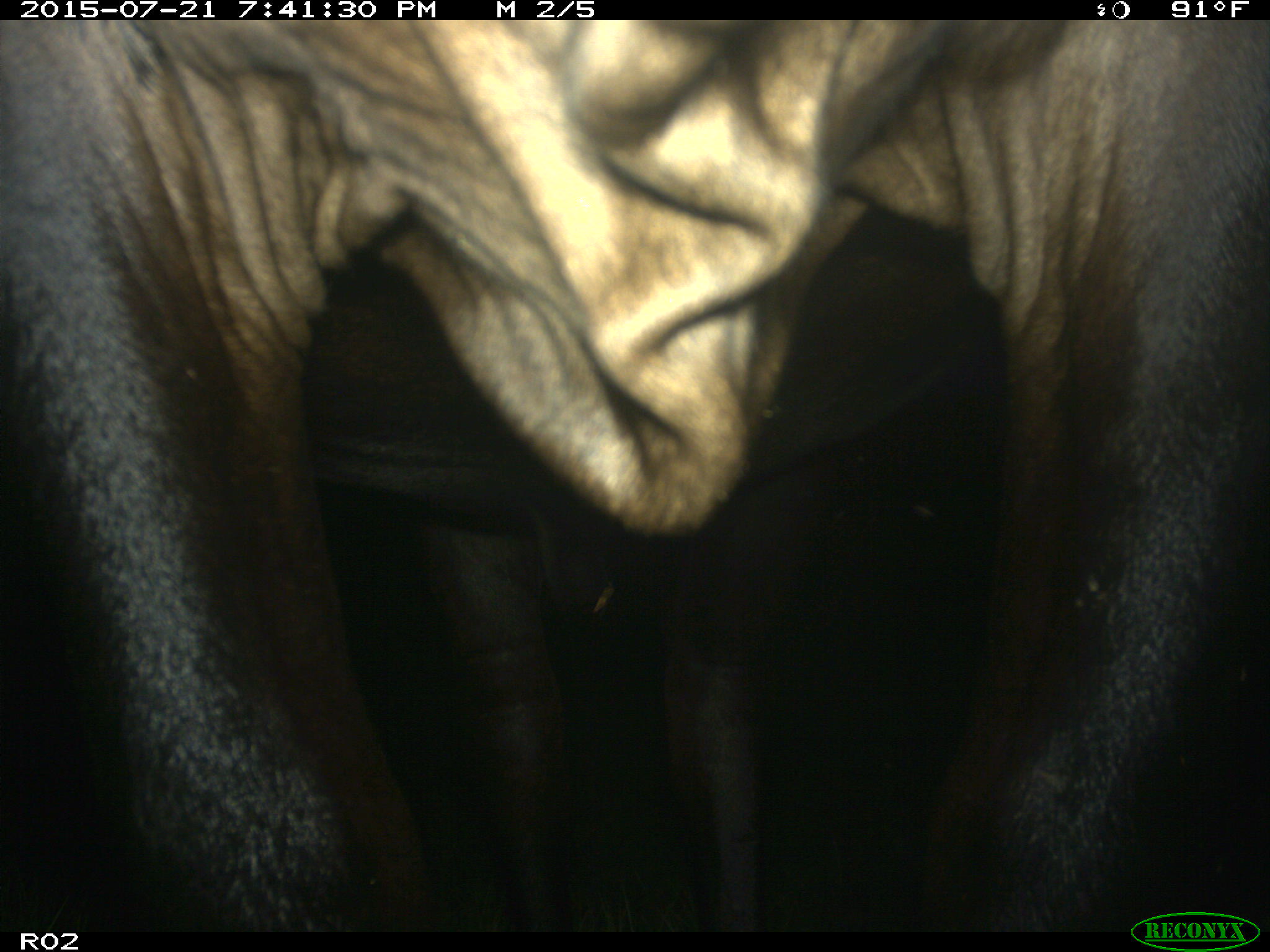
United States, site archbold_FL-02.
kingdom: Animalia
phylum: Chordata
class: Mammalia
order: Artiodactyla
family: Bovidae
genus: Bos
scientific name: Bos taurus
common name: domestic cow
Bos taurus (domestic cow).